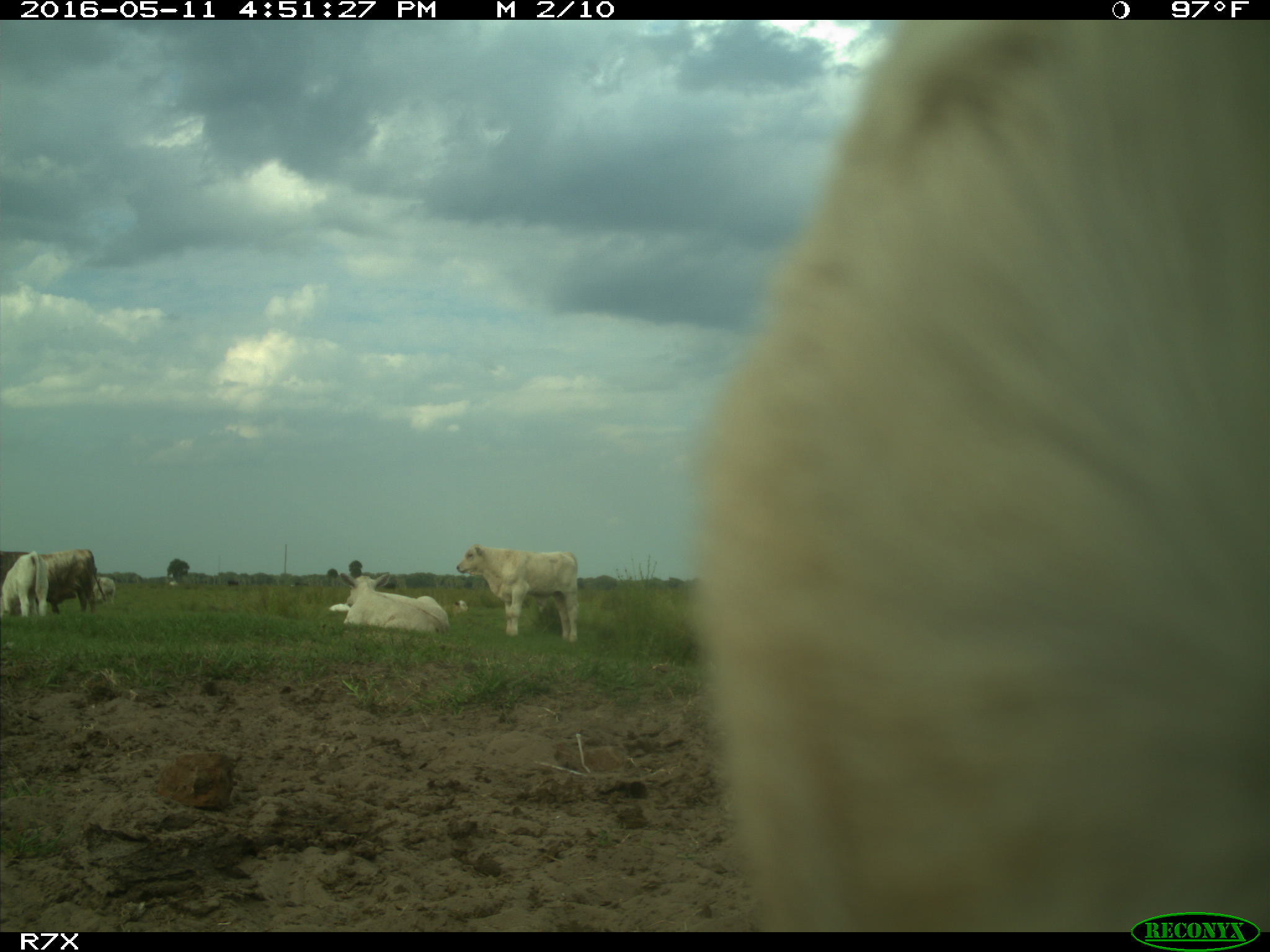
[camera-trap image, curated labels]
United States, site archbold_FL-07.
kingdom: Animalia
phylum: Chordata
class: Mammalia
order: Artiodactyla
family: Bovidae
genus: Bos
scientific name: Bos taurus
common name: domestic cow